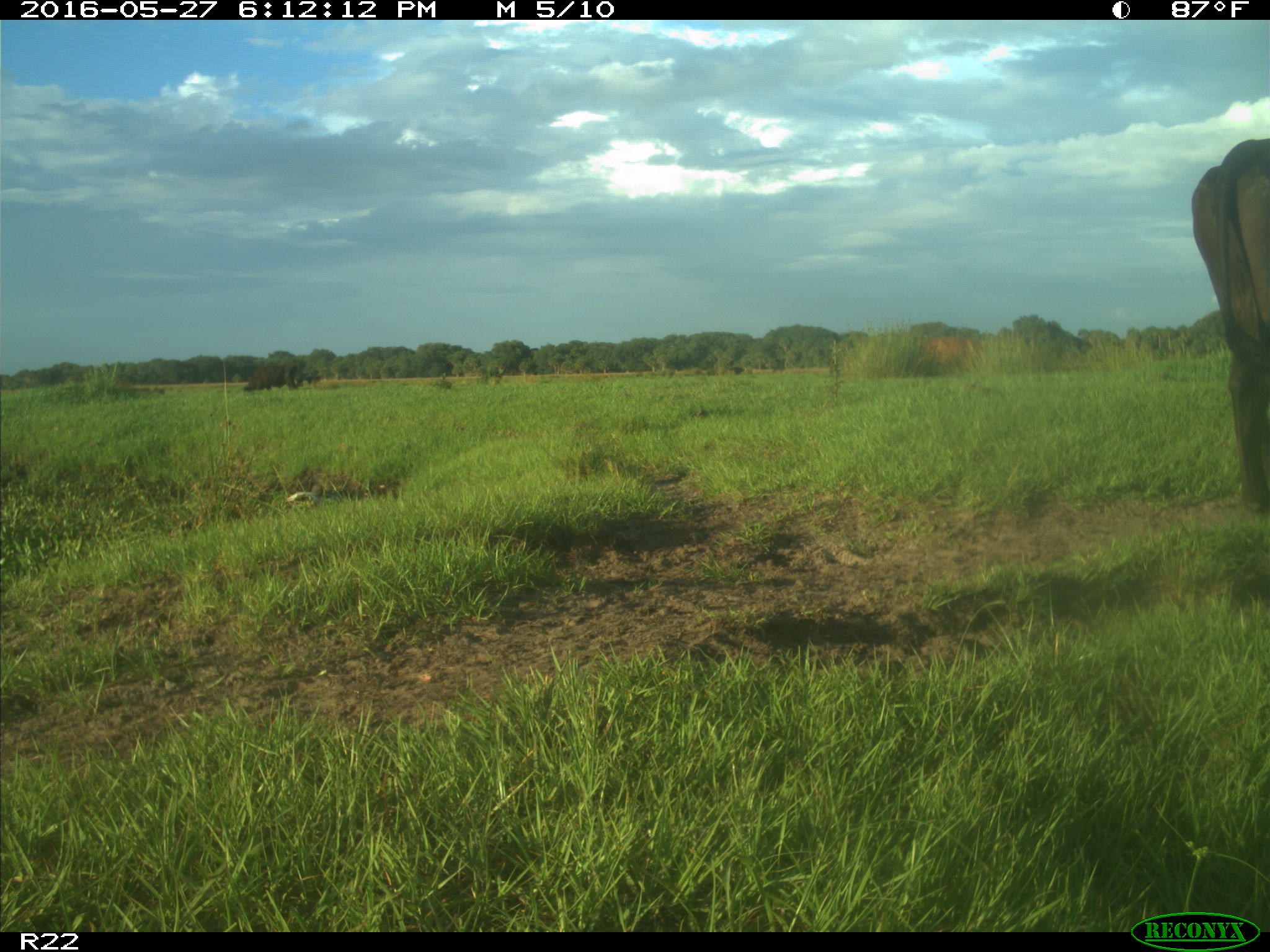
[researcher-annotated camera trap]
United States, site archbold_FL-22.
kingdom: Animalia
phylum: Chordata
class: Mammalia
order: Artiodactyla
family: Bovidae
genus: Bos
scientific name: Bos taurus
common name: domestic cow